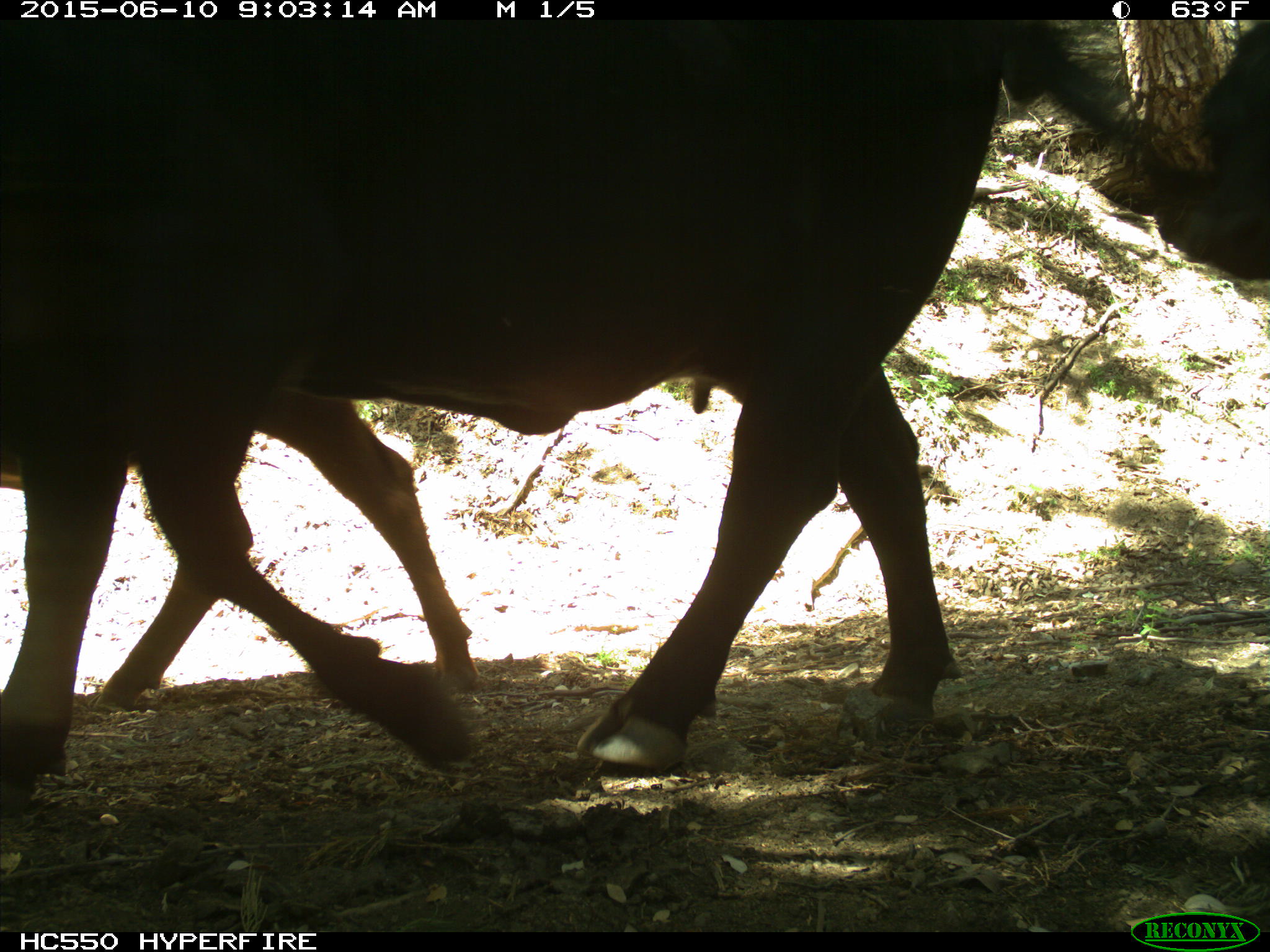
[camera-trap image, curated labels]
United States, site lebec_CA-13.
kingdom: Animalia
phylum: Chordata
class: Mammalia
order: Artiodactyla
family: Bovidae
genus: Bos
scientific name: Bos taurus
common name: domestic cow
Bos taurus (domestic cow).